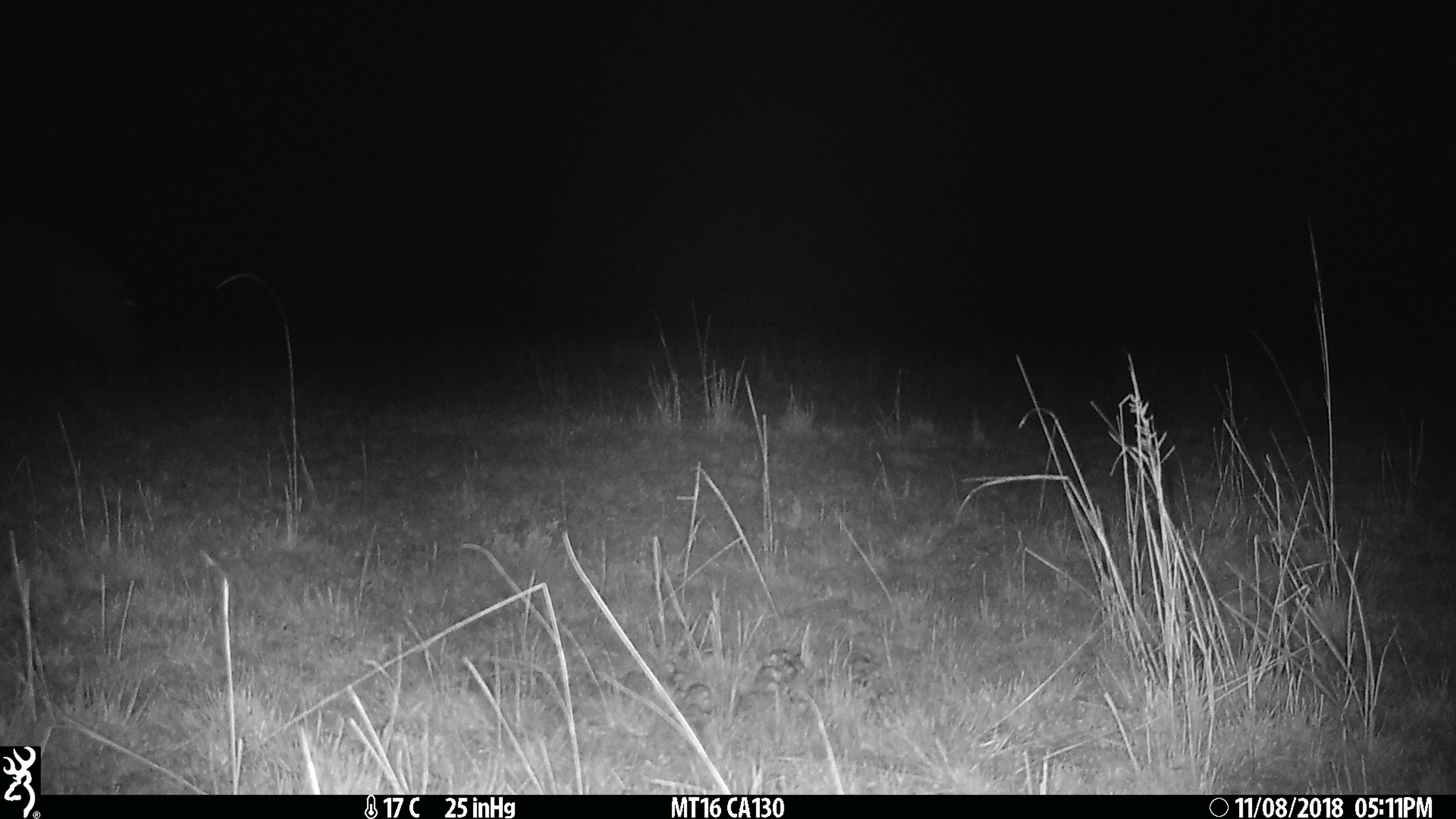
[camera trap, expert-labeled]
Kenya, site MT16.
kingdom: Animalia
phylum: Chordata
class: Mammalia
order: Artiodactyla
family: Hippopotamidae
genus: Hippopotamus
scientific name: Hippopotamus amphibius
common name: hippopotamus